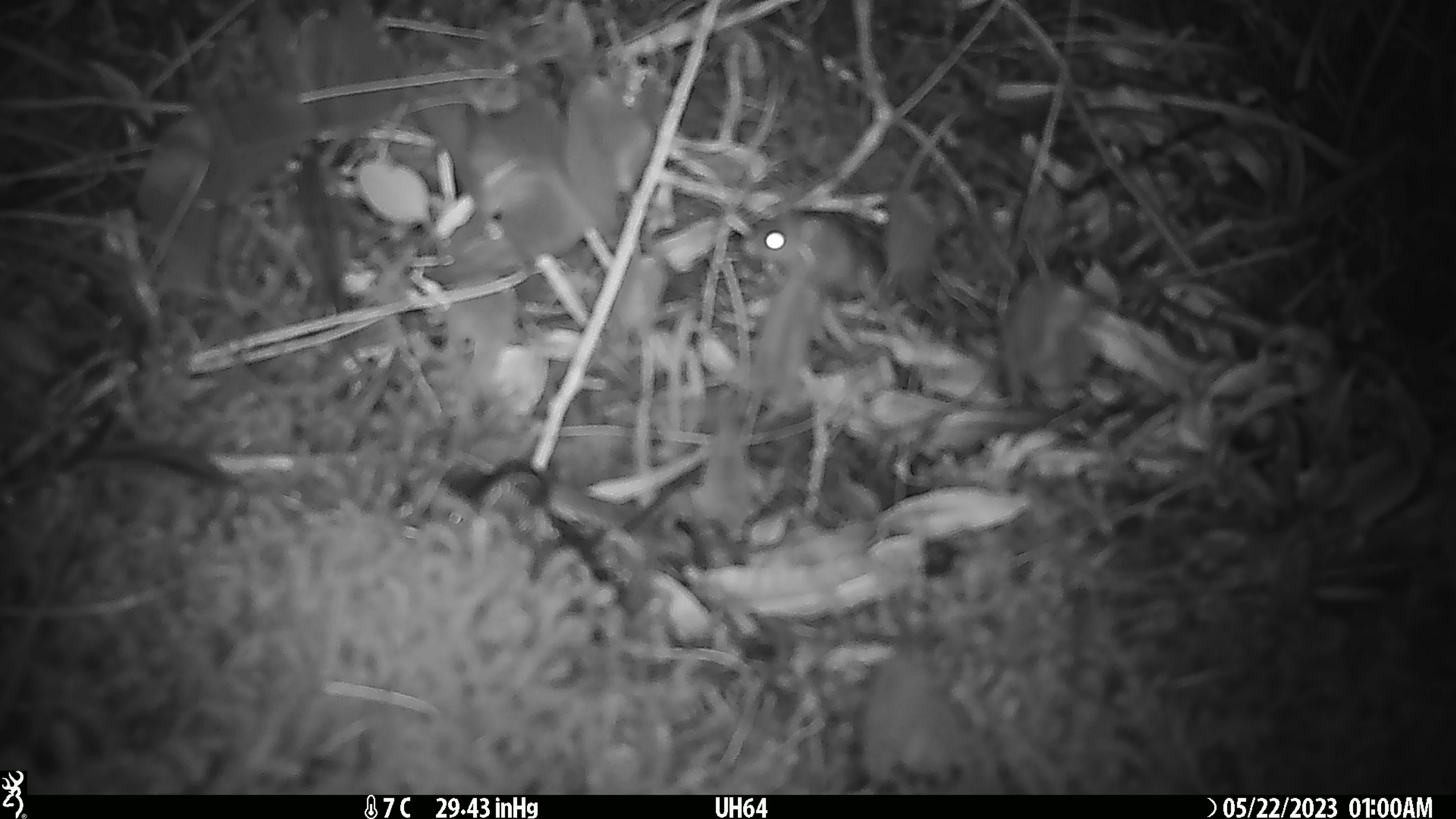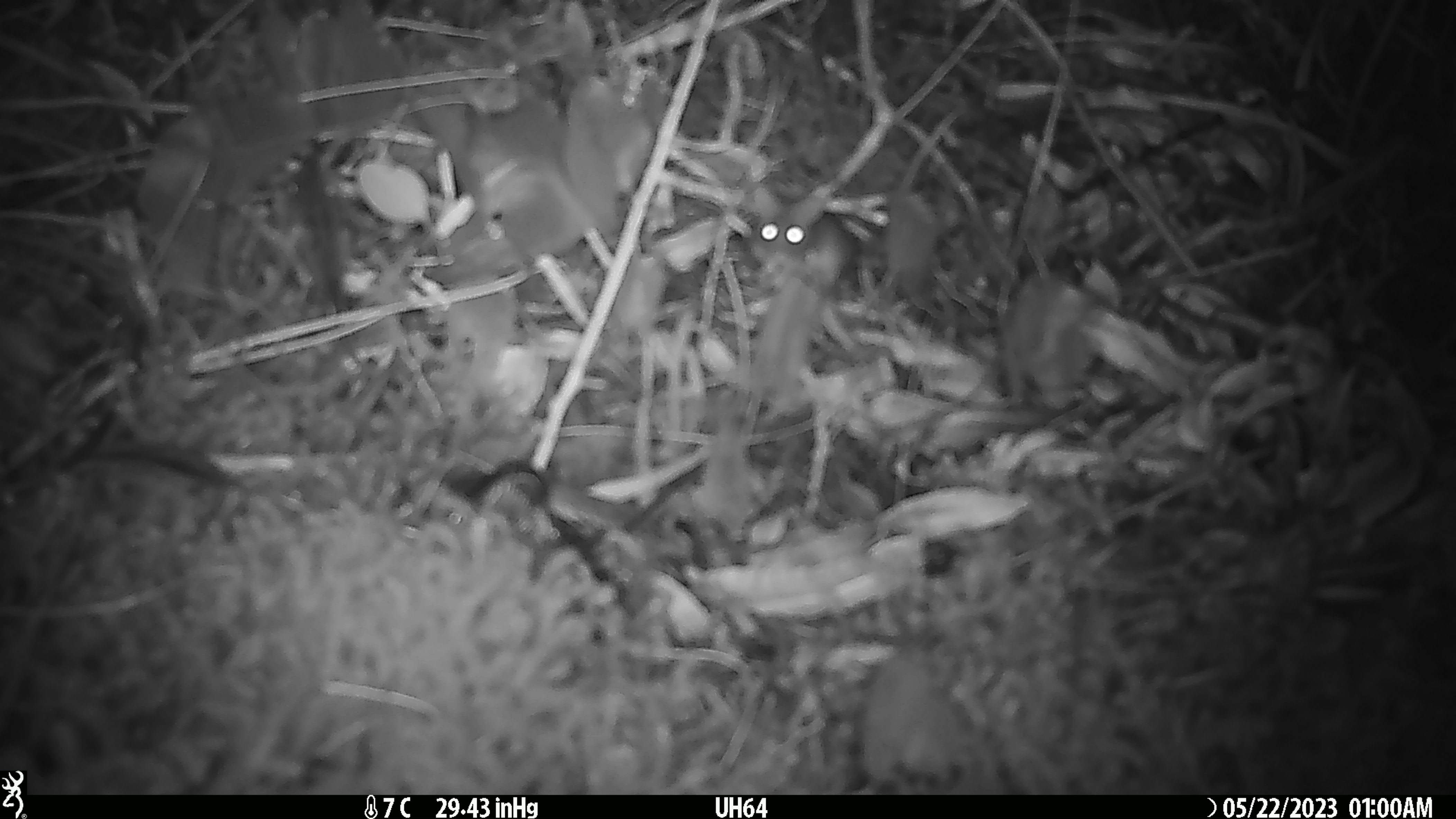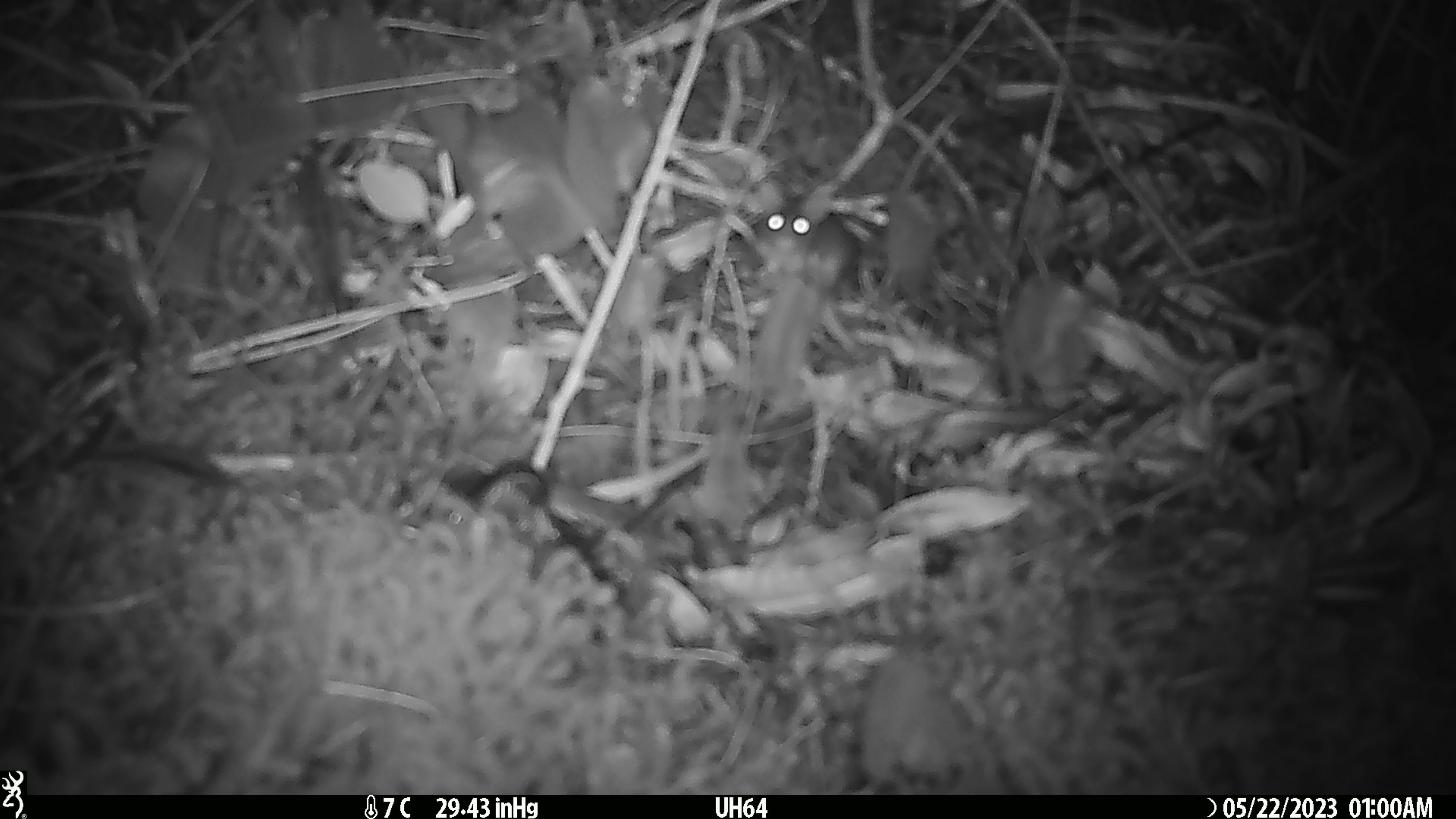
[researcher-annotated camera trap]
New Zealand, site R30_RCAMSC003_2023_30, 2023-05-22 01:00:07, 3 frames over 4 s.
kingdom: Animalia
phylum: Chordata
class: Mammalia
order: Rodentia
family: Muridae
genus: Mus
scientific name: Mus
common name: mouse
Mouse (Mus).